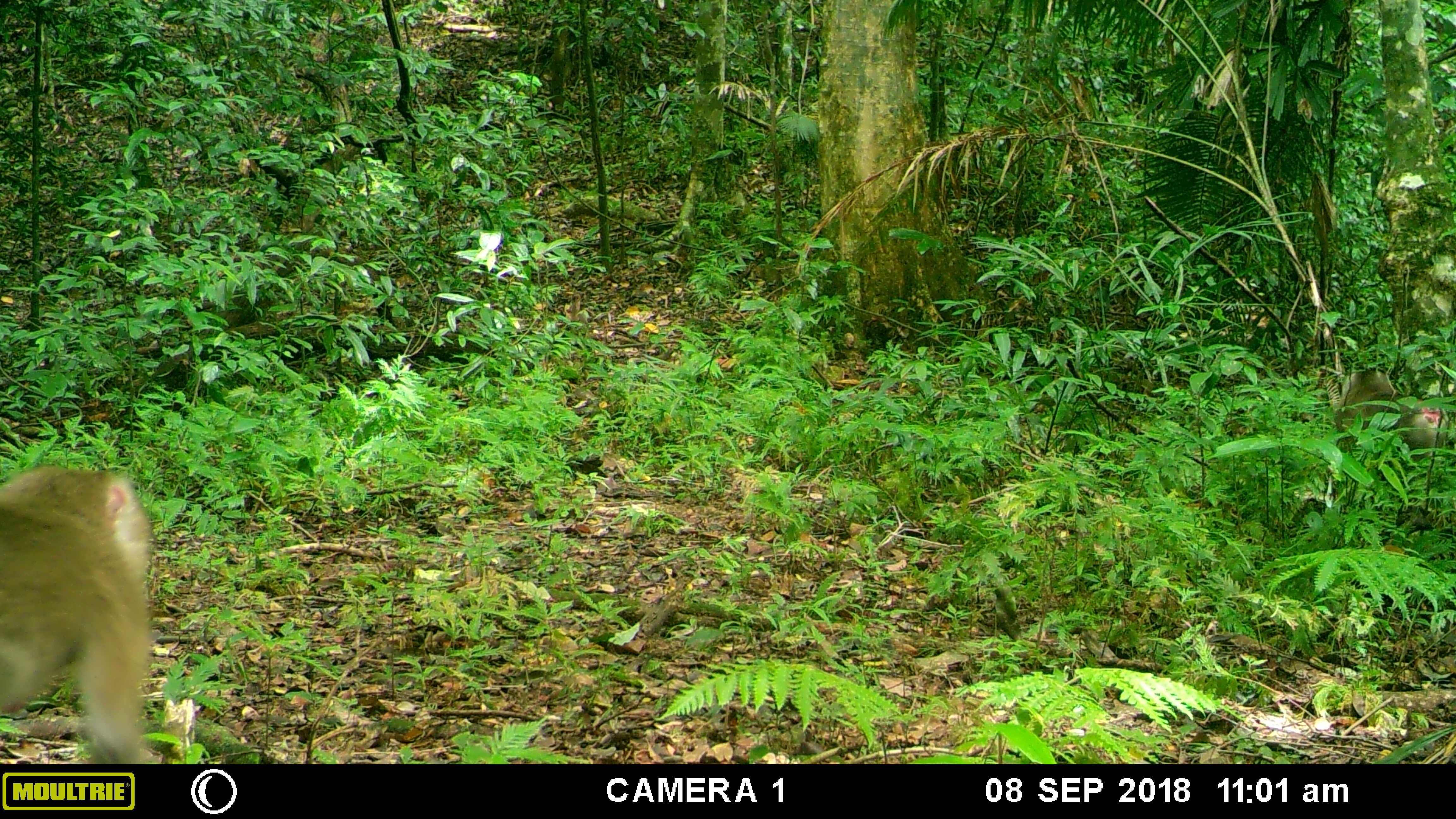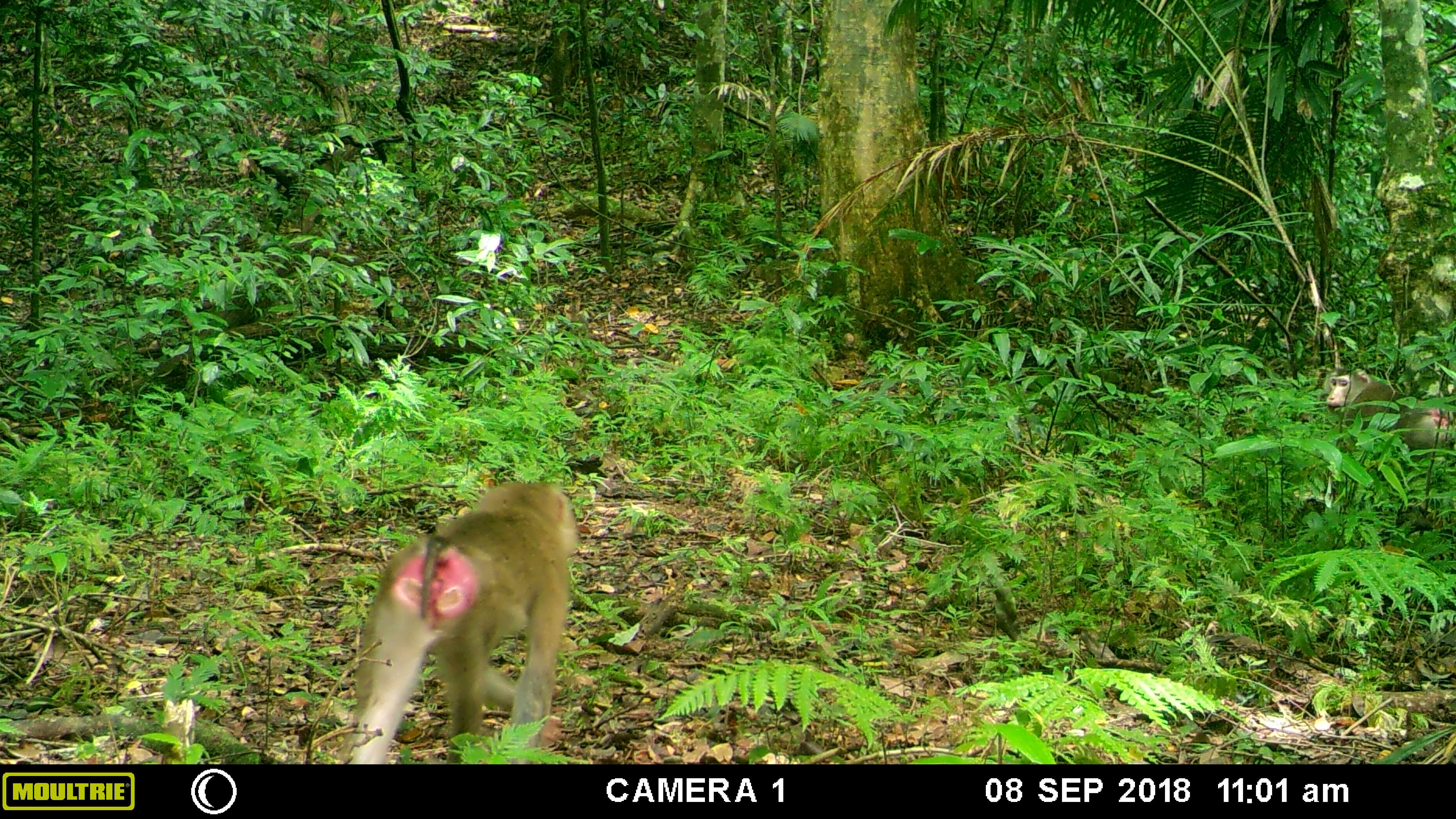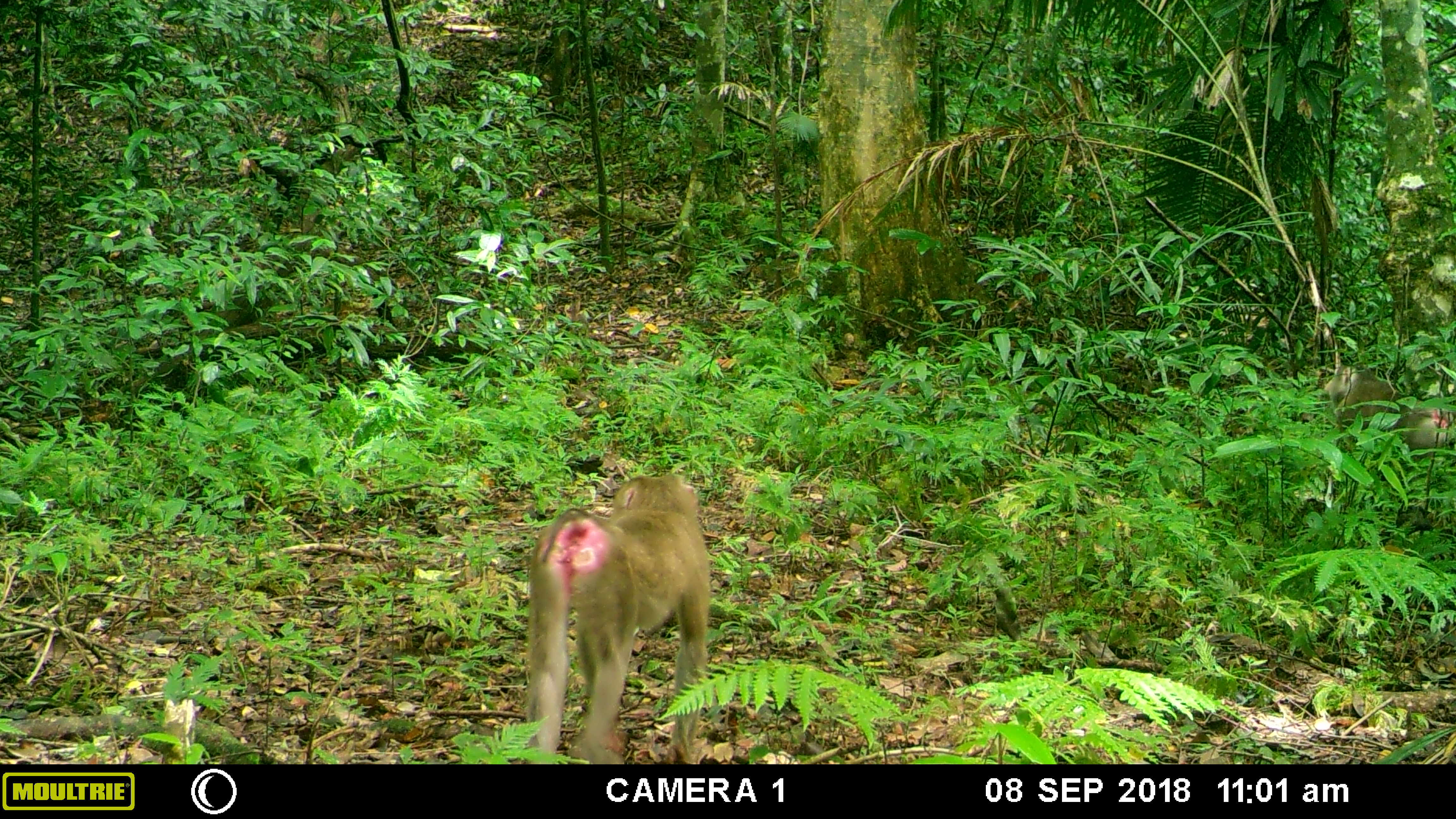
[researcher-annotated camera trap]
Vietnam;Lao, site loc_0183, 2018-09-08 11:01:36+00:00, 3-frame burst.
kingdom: Animalia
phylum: Chordata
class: Mammalia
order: Primates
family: Cercopithecidae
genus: Macaca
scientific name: Macaca nemestrina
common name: pig-tailed macaque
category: pig tailed macaque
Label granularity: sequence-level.